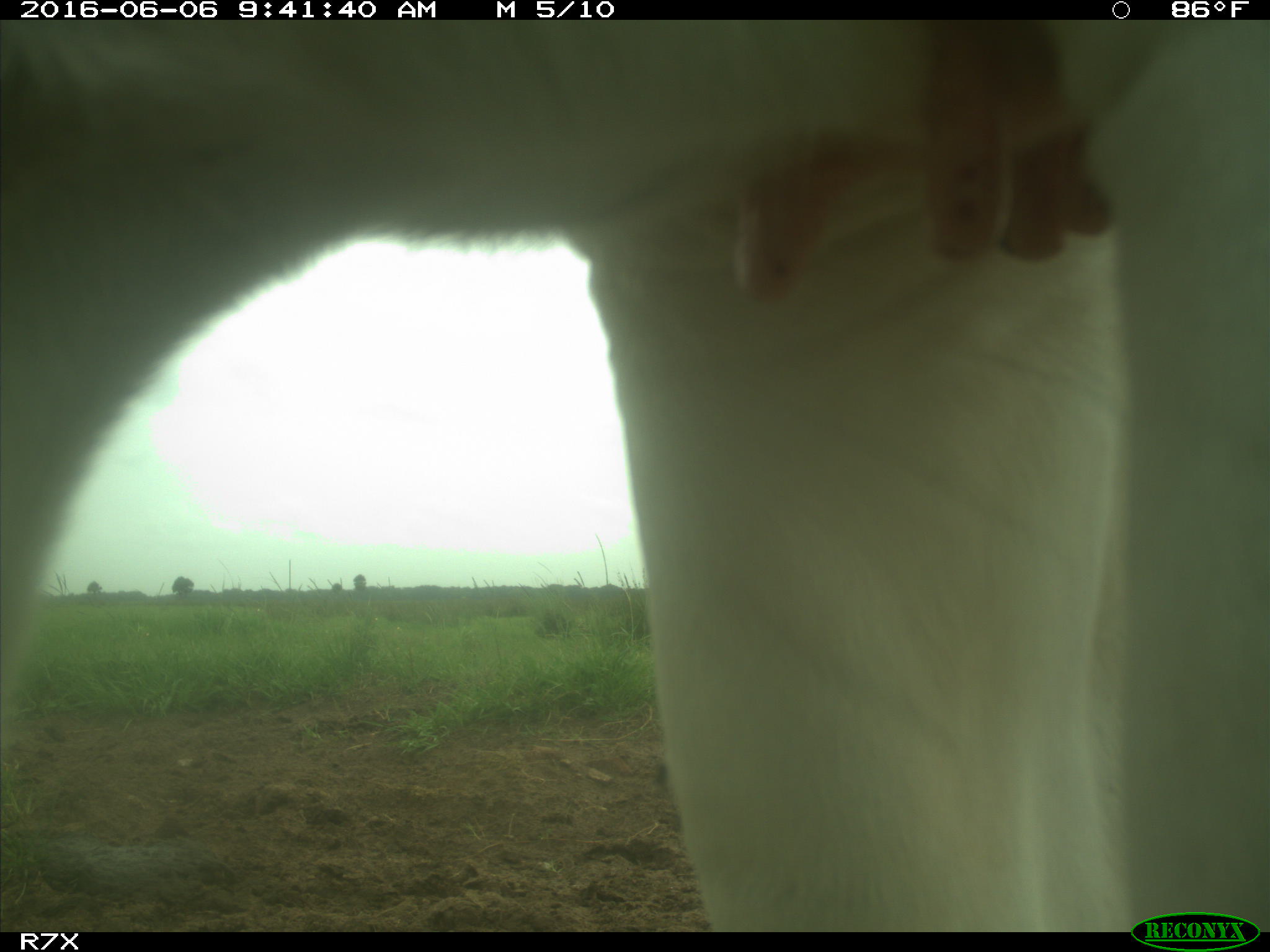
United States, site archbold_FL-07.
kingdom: Animalia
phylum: Chordata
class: Mammalia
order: Artiodactyla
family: Bovidae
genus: Bos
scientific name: Bos taurus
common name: domestic cow